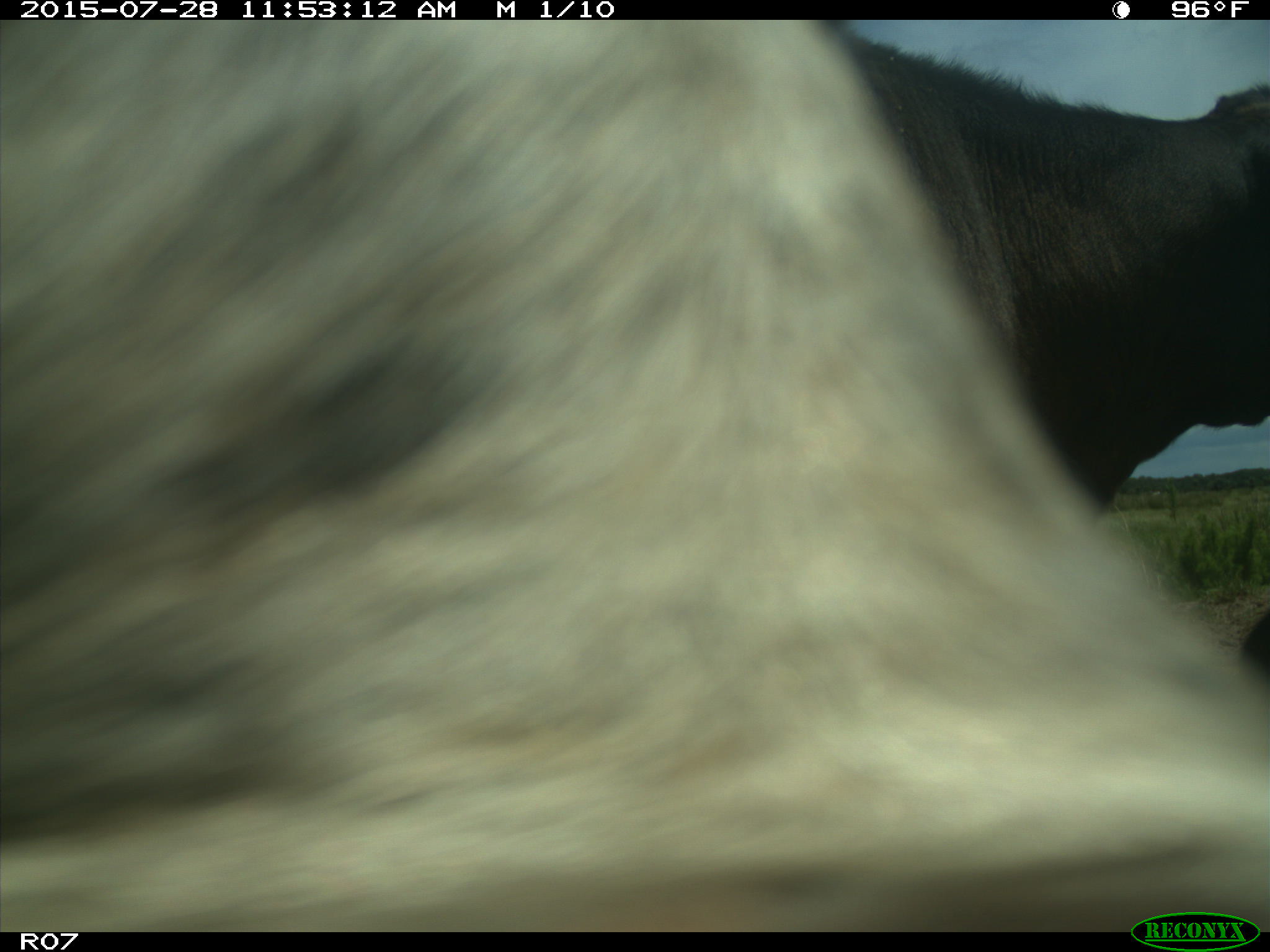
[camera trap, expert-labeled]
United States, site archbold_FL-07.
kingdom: Animalia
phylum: Chordata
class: Mammalia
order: Artiodactyla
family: Bovidae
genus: Bos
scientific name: Bos taurus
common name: domestic cow